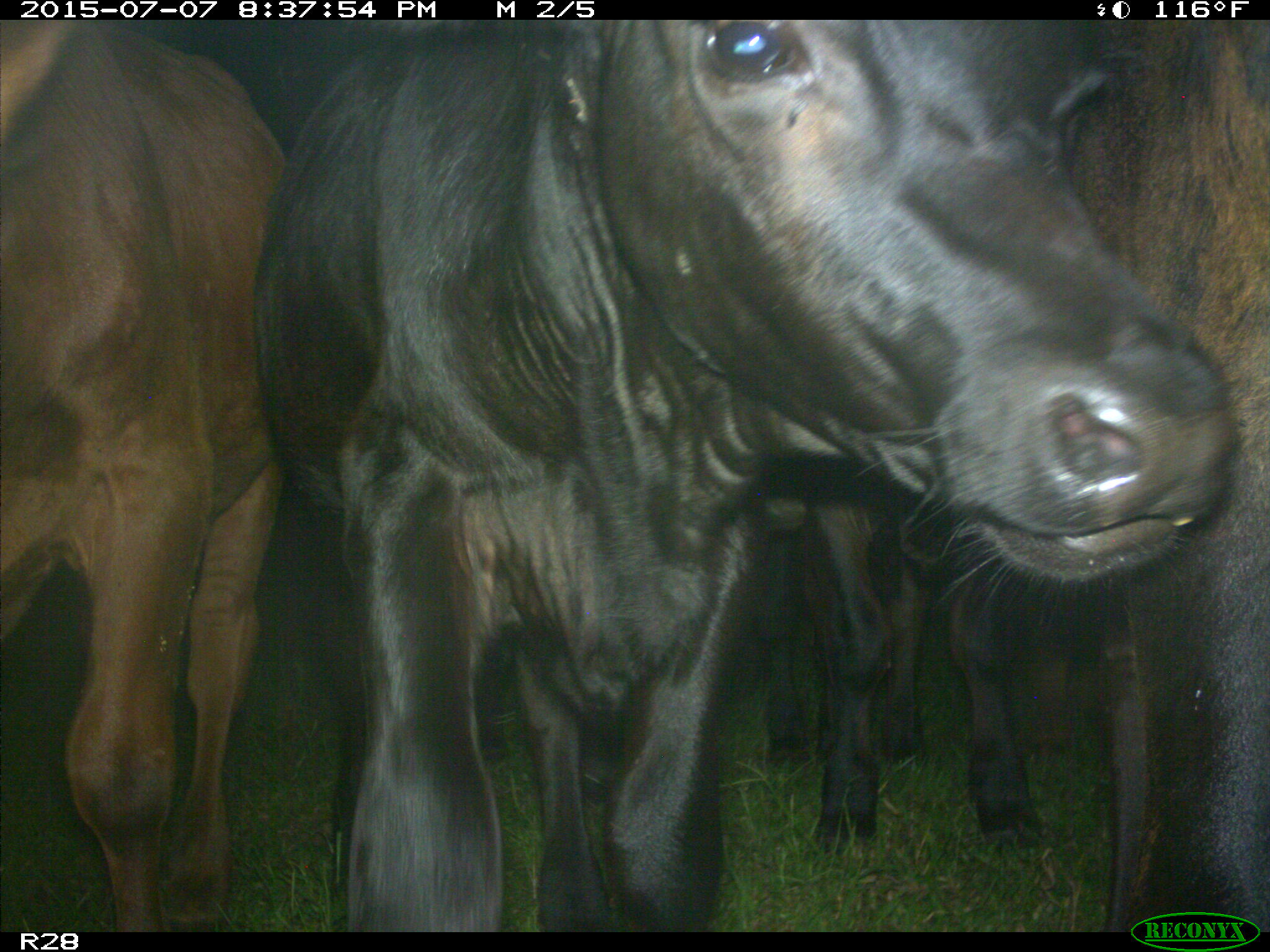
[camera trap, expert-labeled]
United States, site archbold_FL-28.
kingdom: Animalia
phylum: Chordata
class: Mammalia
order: Artiodactyla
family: Bovidae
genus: Bos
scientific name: Bos taurus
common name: domestic cow